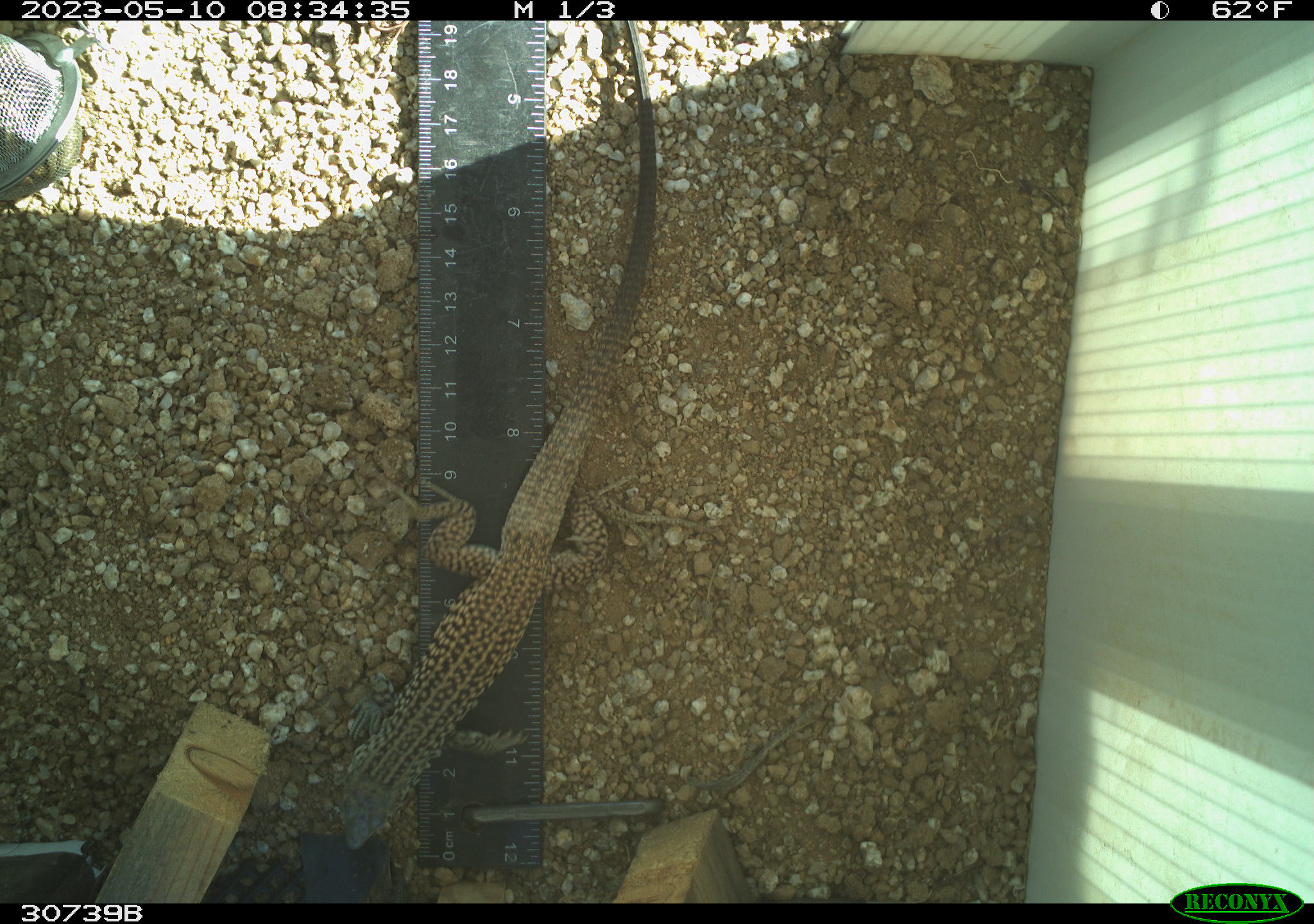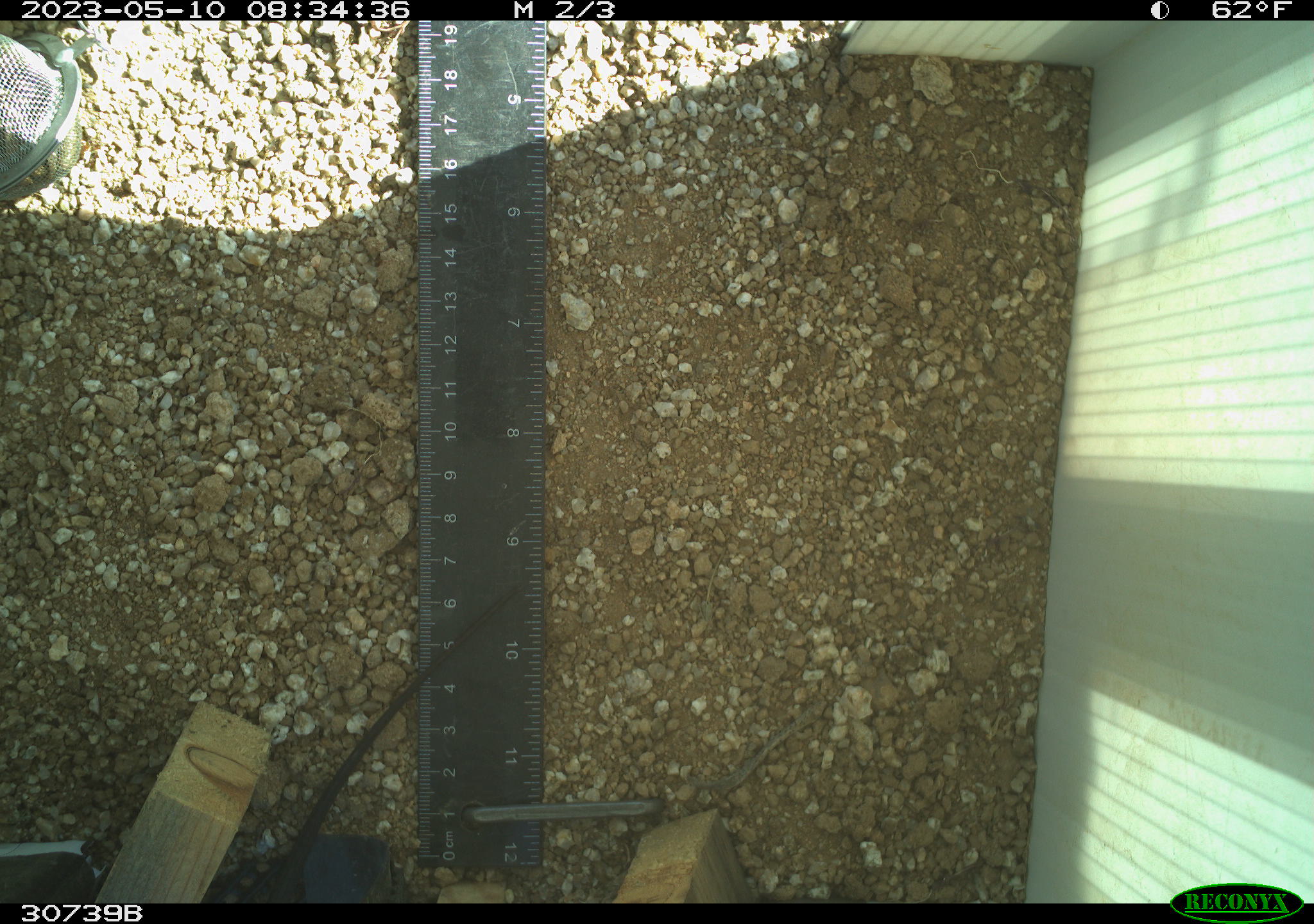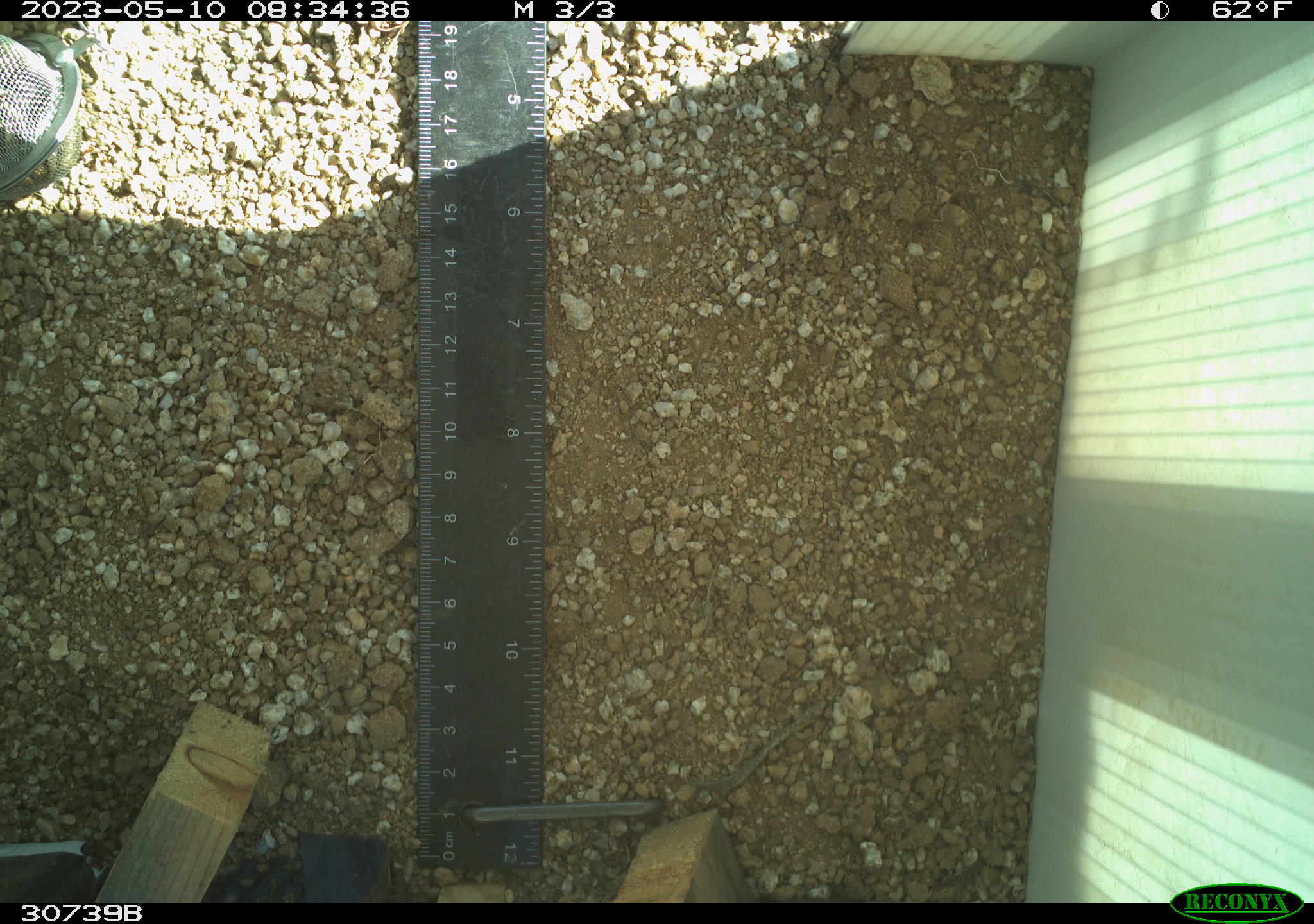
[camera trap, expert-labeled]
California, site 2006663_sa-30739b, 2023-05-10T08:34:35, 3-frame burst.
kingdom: Animalia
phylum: Chordata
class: Reptilia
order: Squamata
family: Teiidae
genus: Aspidoscelis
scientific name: Aspidoscelis tigris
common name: western whiptail